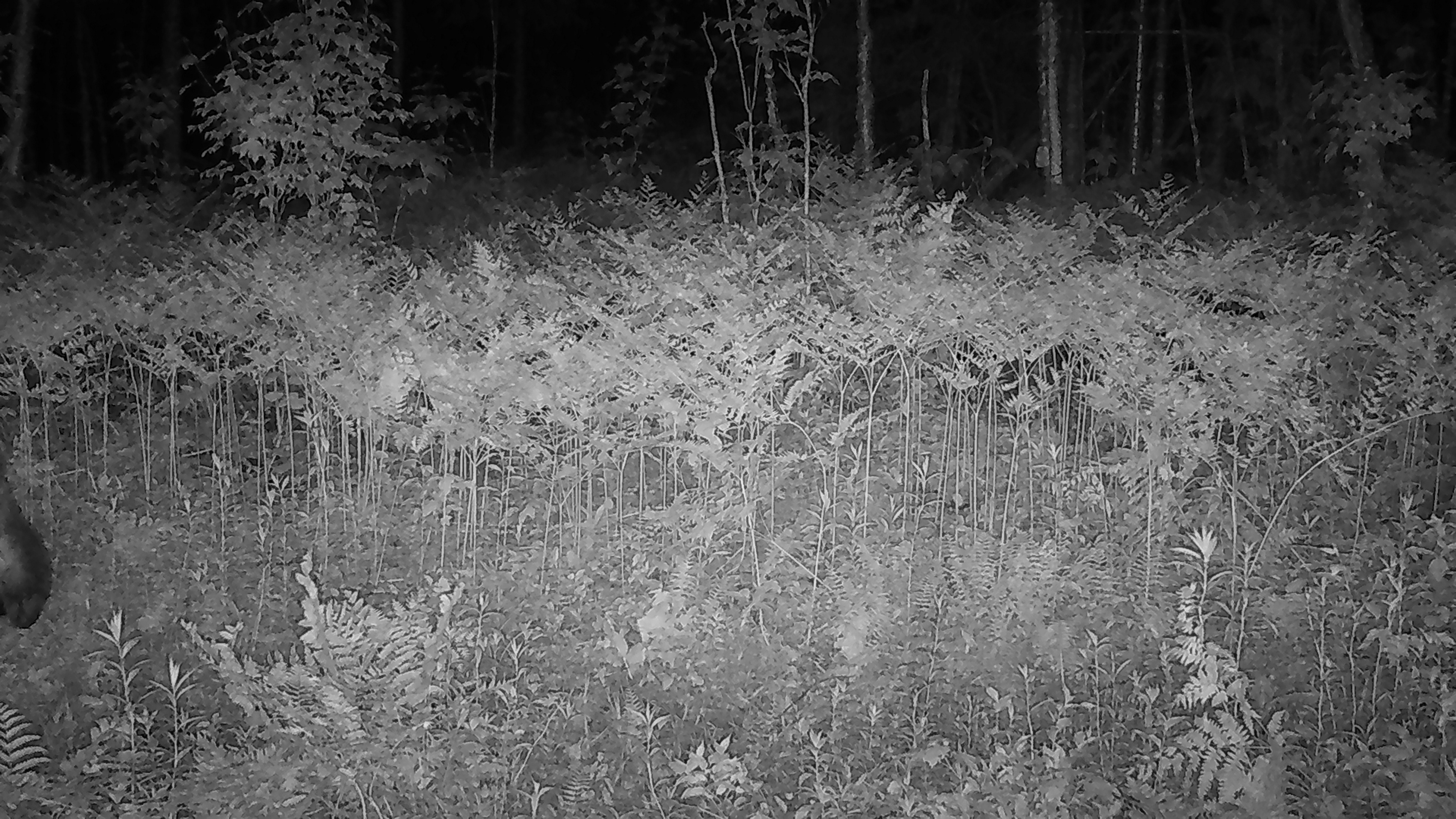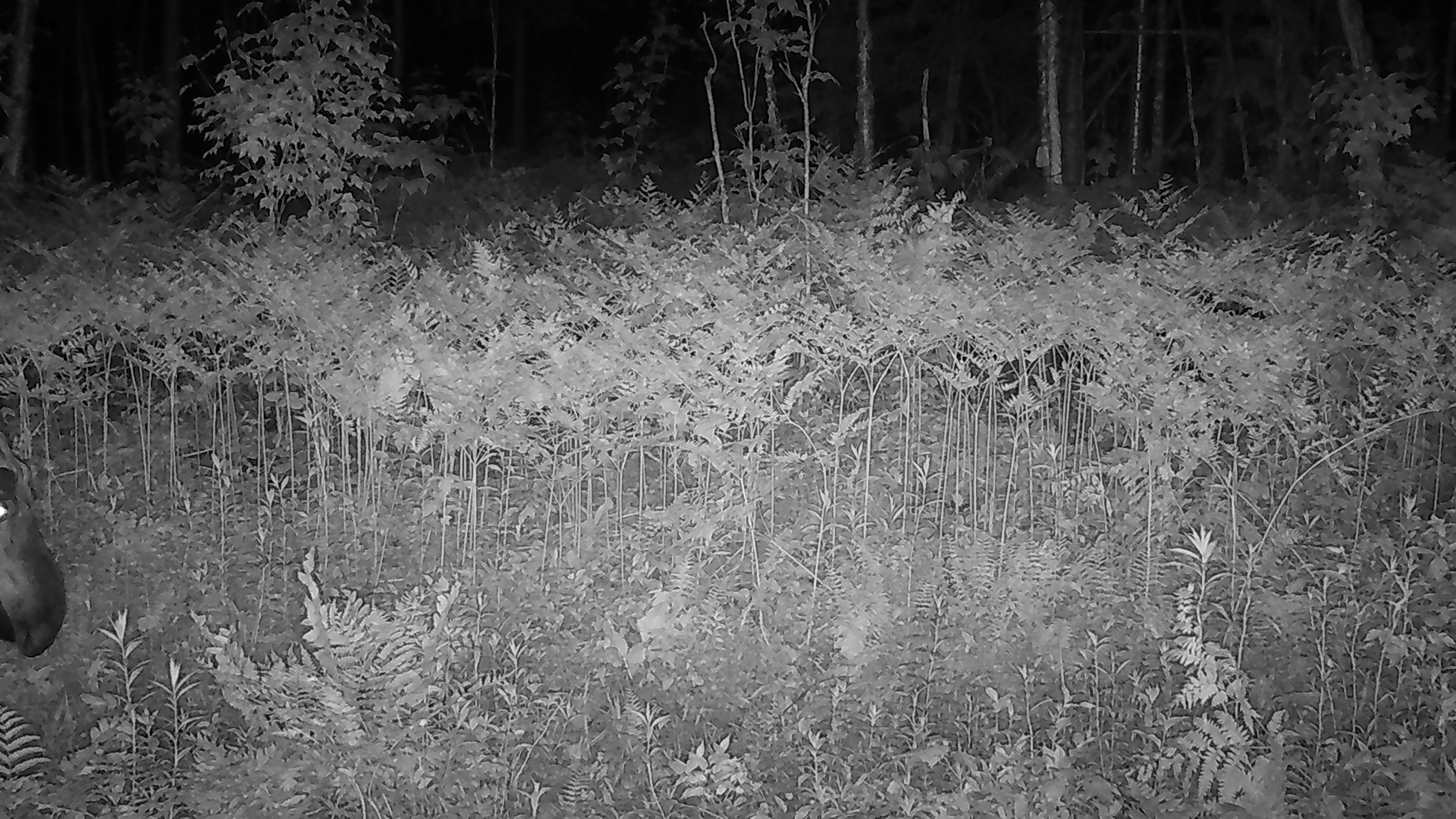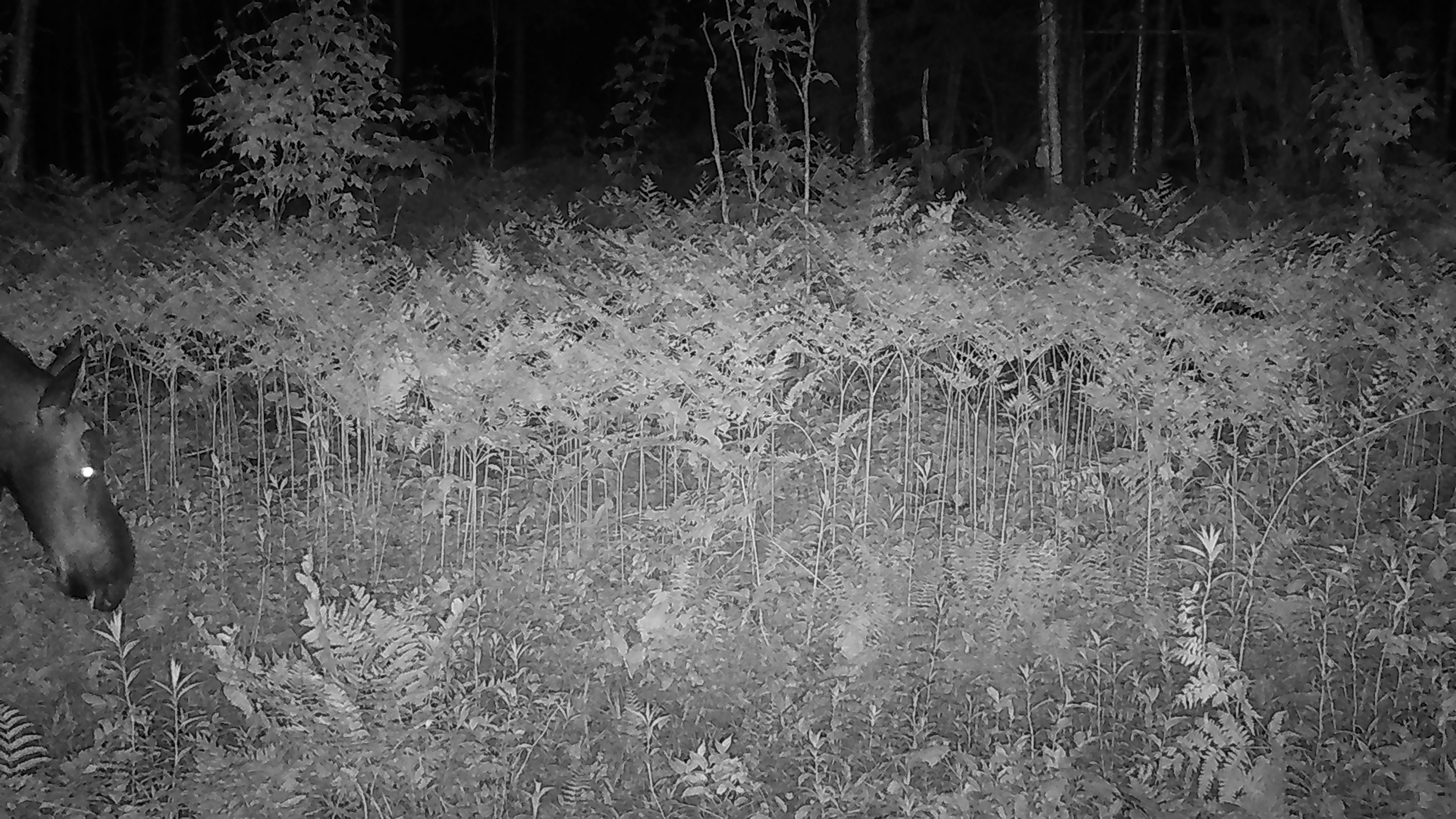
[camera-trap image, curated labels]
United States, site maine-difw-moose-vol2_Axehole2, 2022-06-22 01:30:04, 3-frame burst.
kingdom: Animalia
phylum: Chordata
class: Mammalia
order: Artiodactyla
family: Cervidae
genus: Alces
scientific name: Alces alces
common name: moose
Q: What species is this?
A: Moose (Alces alces).